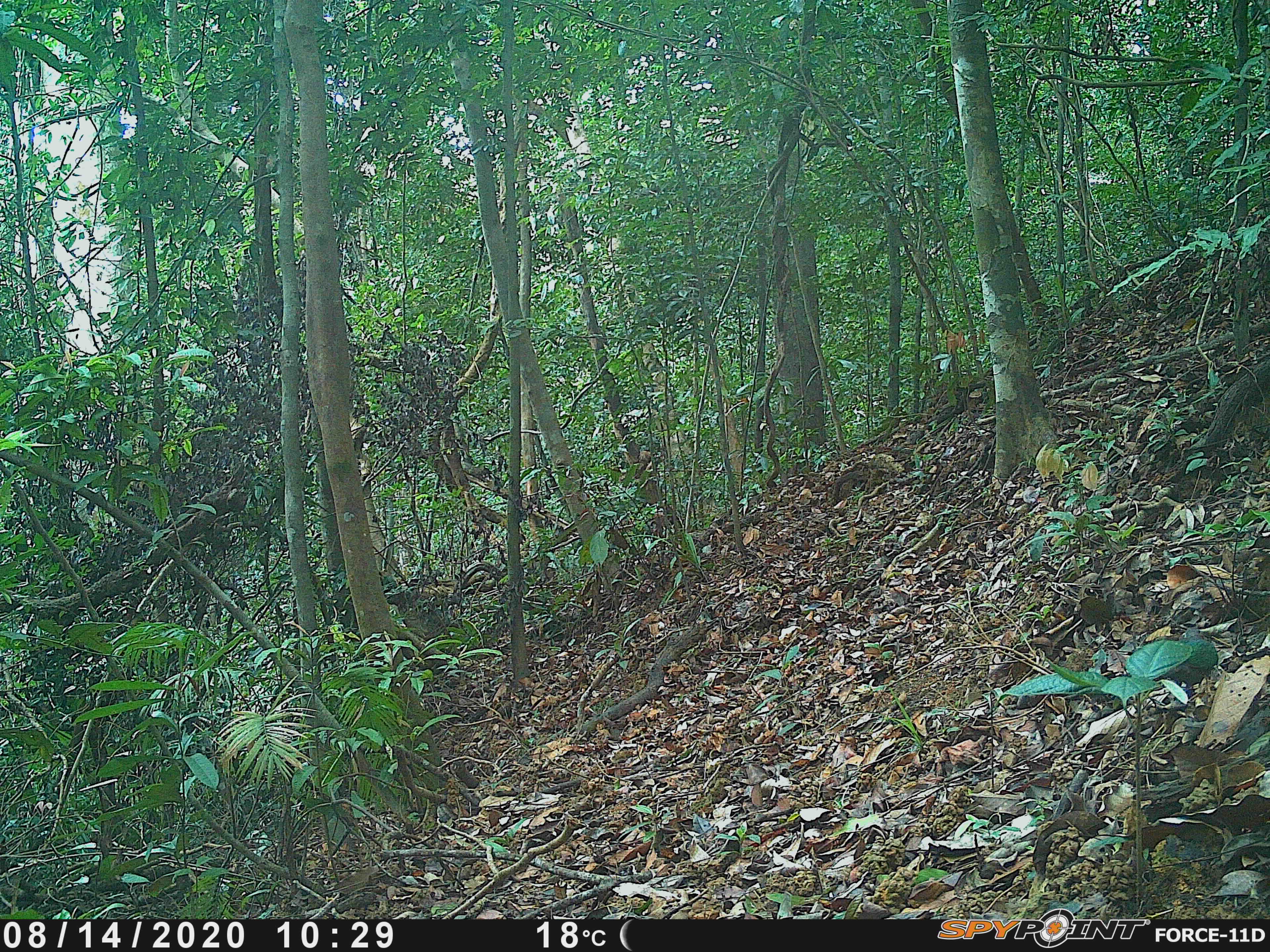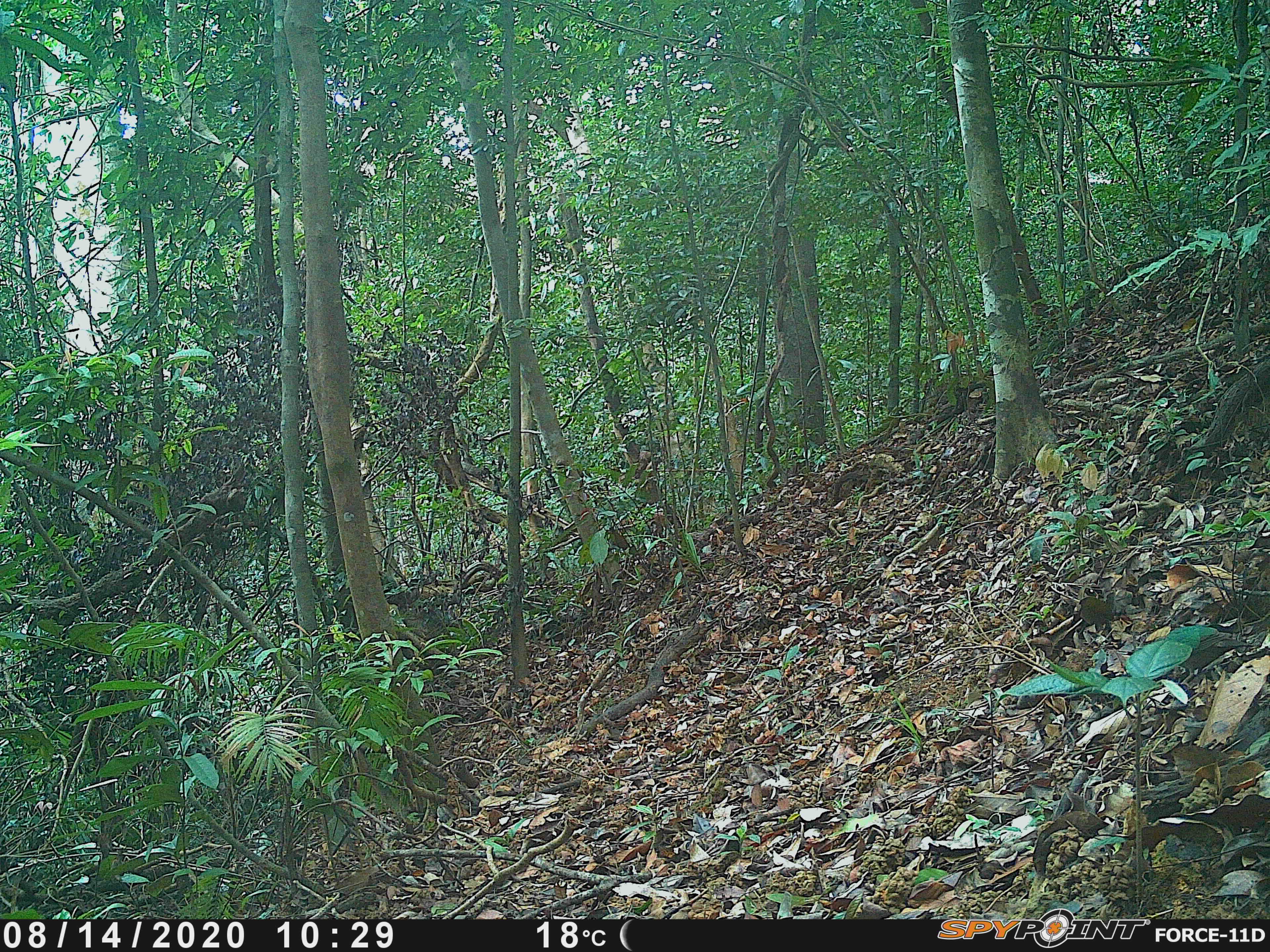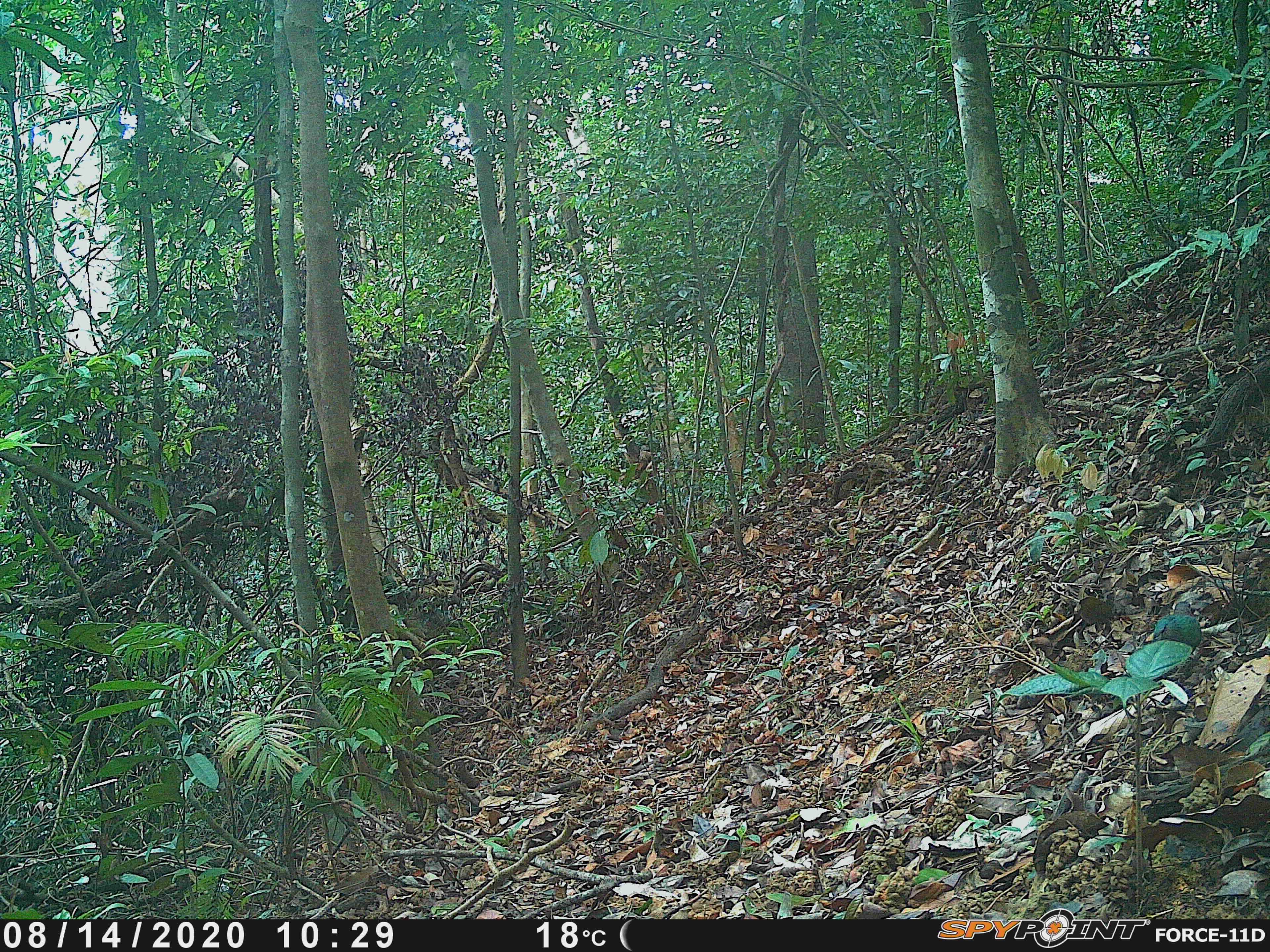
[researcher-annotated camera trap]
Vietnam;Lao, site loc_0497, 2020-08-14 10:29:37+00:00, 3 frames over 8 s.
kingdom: Animalia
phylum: Chordata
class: Aves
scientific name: Aves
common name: bird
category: unidentified bird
Unidentified bird (bird) (Aves). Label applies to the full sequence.